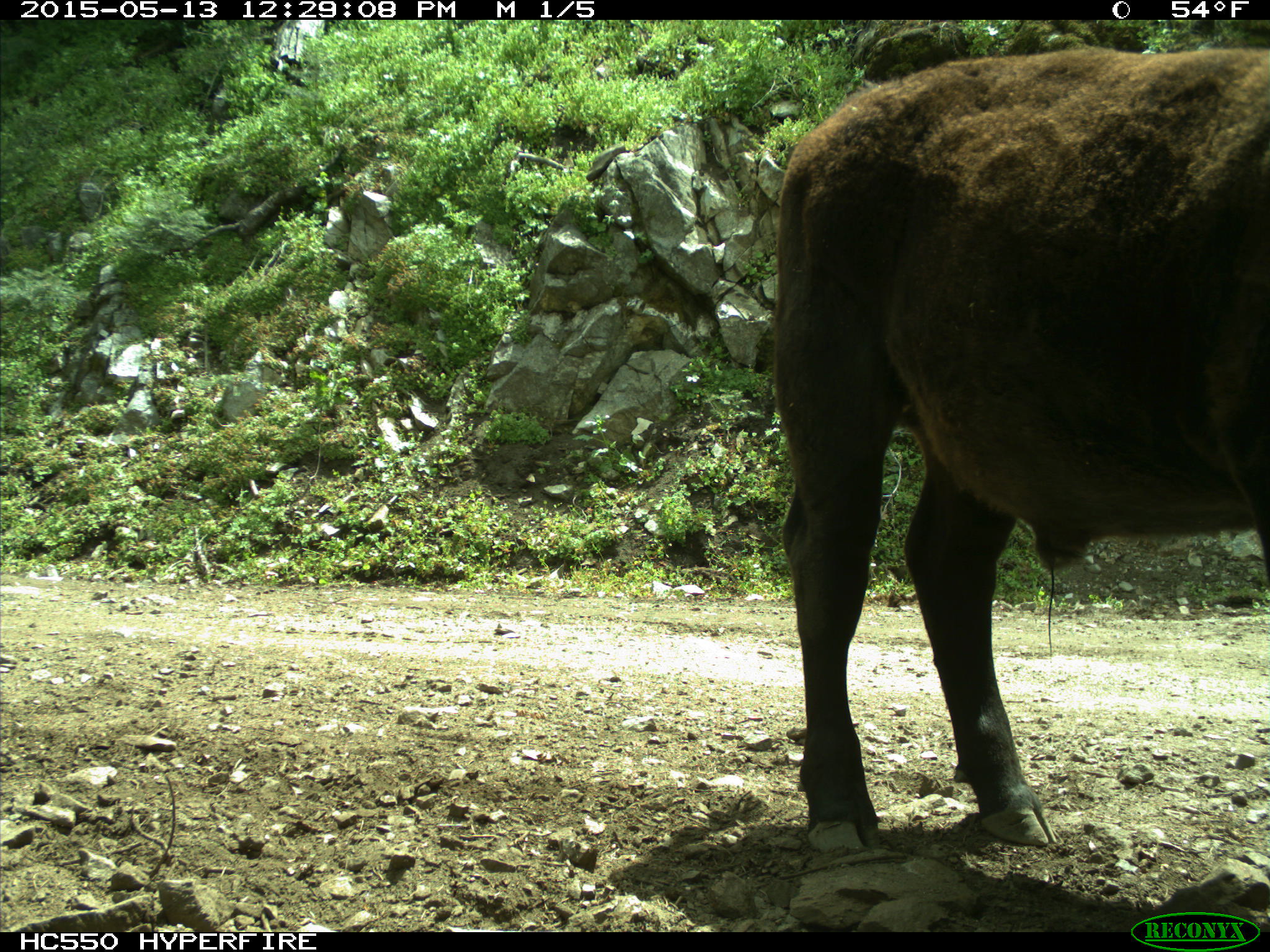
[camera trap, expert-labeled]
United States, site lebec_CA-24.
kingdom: Animalia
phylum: Chordata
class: Mammalia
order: Artiodactyla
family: Bovidae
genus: Bos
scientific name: Bos taurus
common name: domestic cow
Bos taurus (domestic cow).